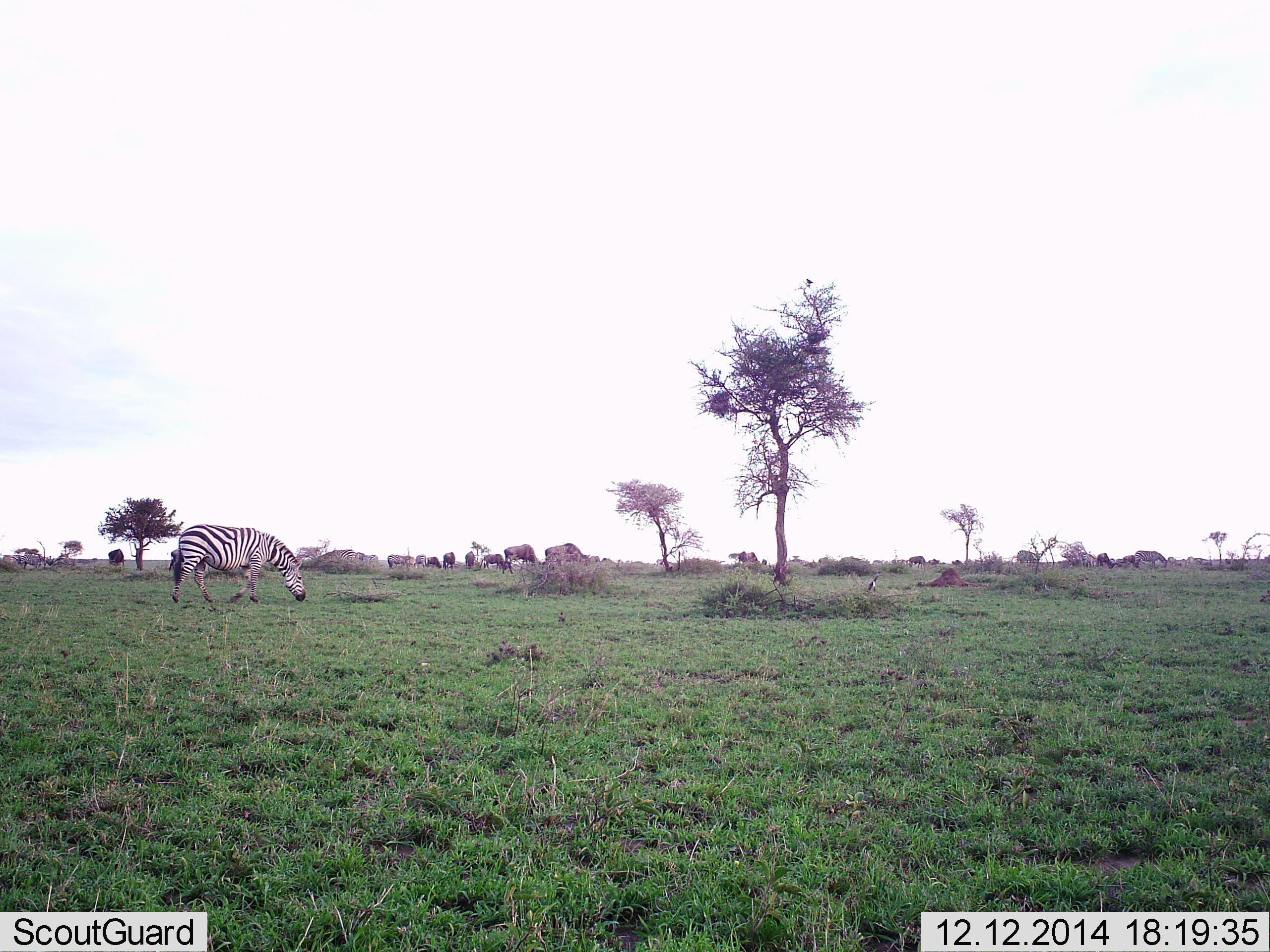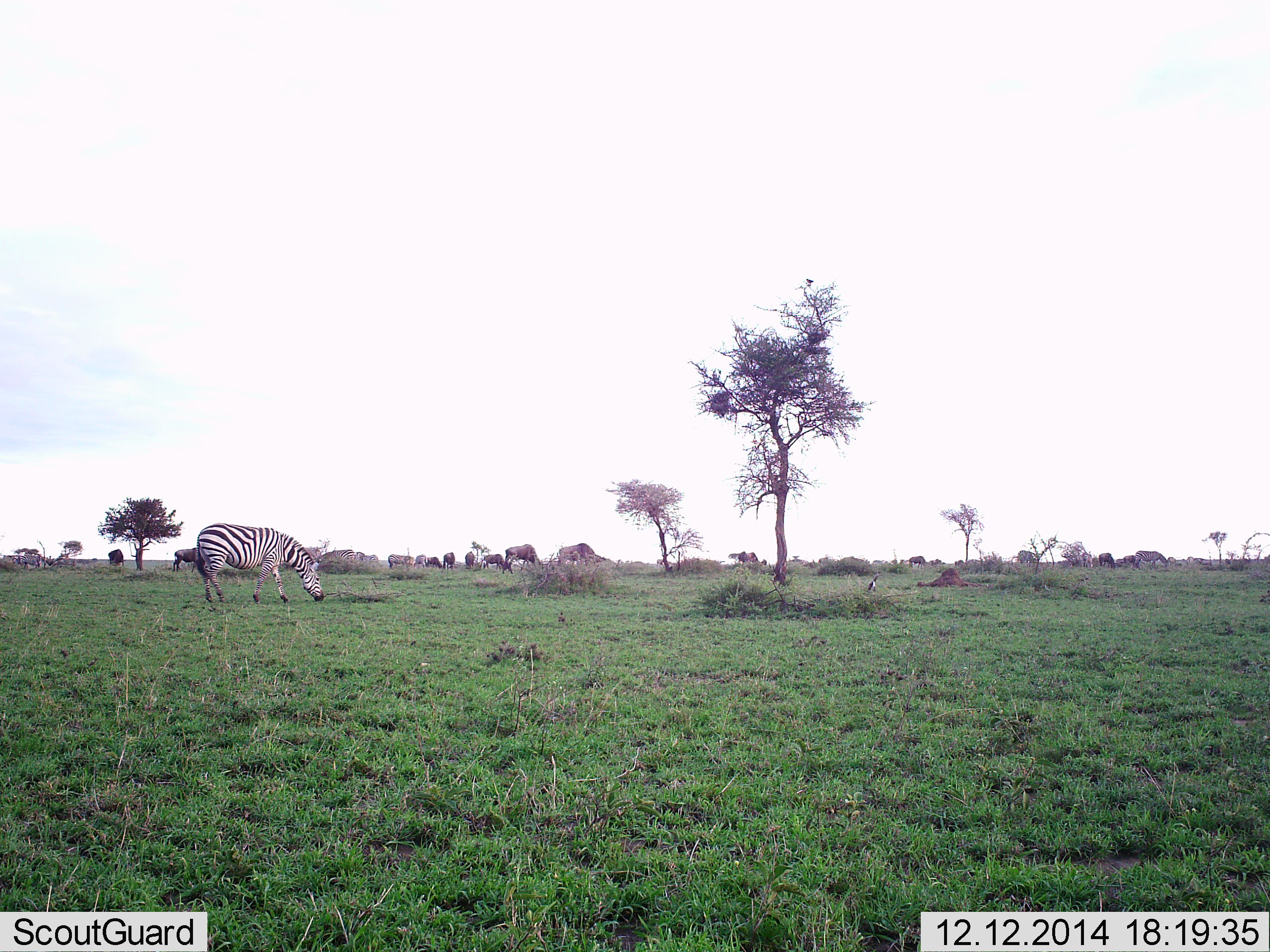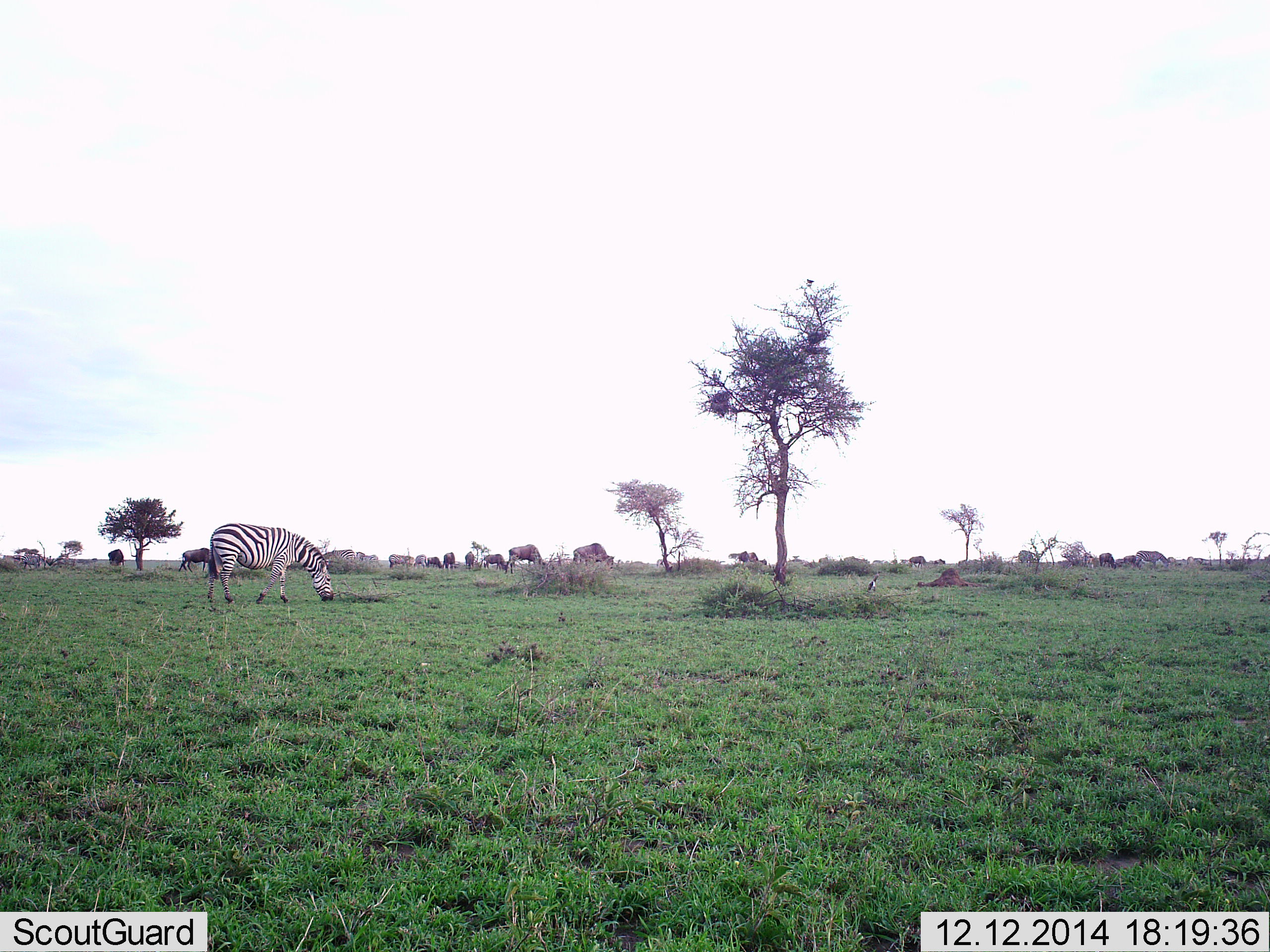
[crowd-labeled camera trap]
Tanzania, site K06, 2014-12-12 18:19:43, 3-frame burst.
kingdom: Animalia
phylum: Chordata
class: Mammalia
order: Artiodactyla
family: Bovidae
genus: Connochaetes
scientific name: Connochaetes taurinus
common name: blue wildebeest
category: wildebeest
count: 10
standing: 40%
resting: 0%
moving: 30%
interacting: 0%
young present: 0%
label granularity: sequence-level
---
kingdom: Animalia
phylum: Chordata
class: Mammalia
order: Perissodactyla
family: Equidae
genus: Equus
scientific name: Equus quagga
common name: plains zebra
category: zebra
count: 1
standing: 6%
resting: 0%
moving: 12%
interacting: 0%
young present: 0%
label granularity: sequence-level